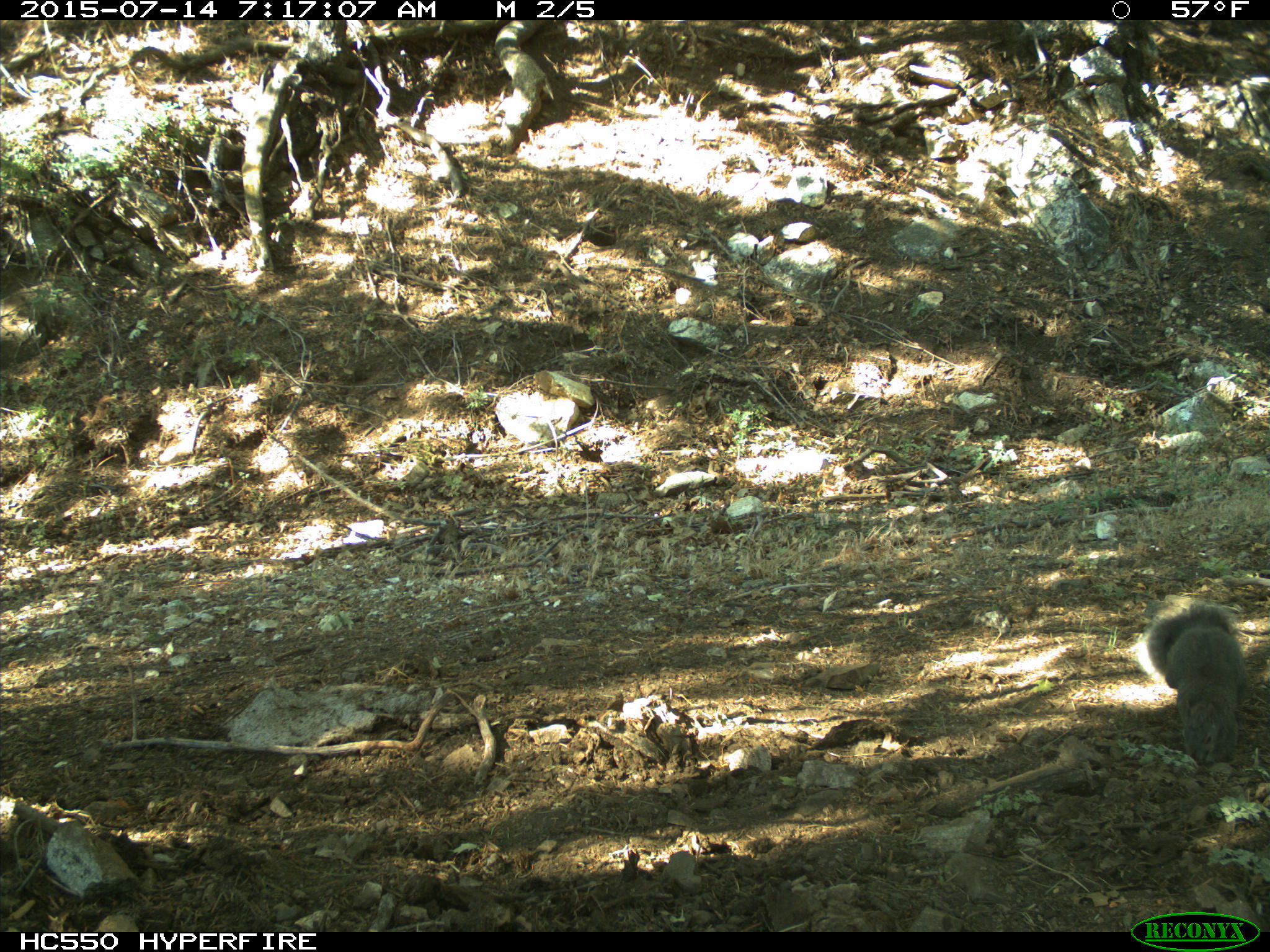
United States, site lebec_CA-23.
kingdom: Animalia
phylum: Chordata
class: Mammalia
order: Rodentia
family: Sciuridae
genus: Sciurus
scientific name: Sciurus carolinensis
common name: eastern gray squirrel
Sciurus carolinensis (eastern gray squirrel).